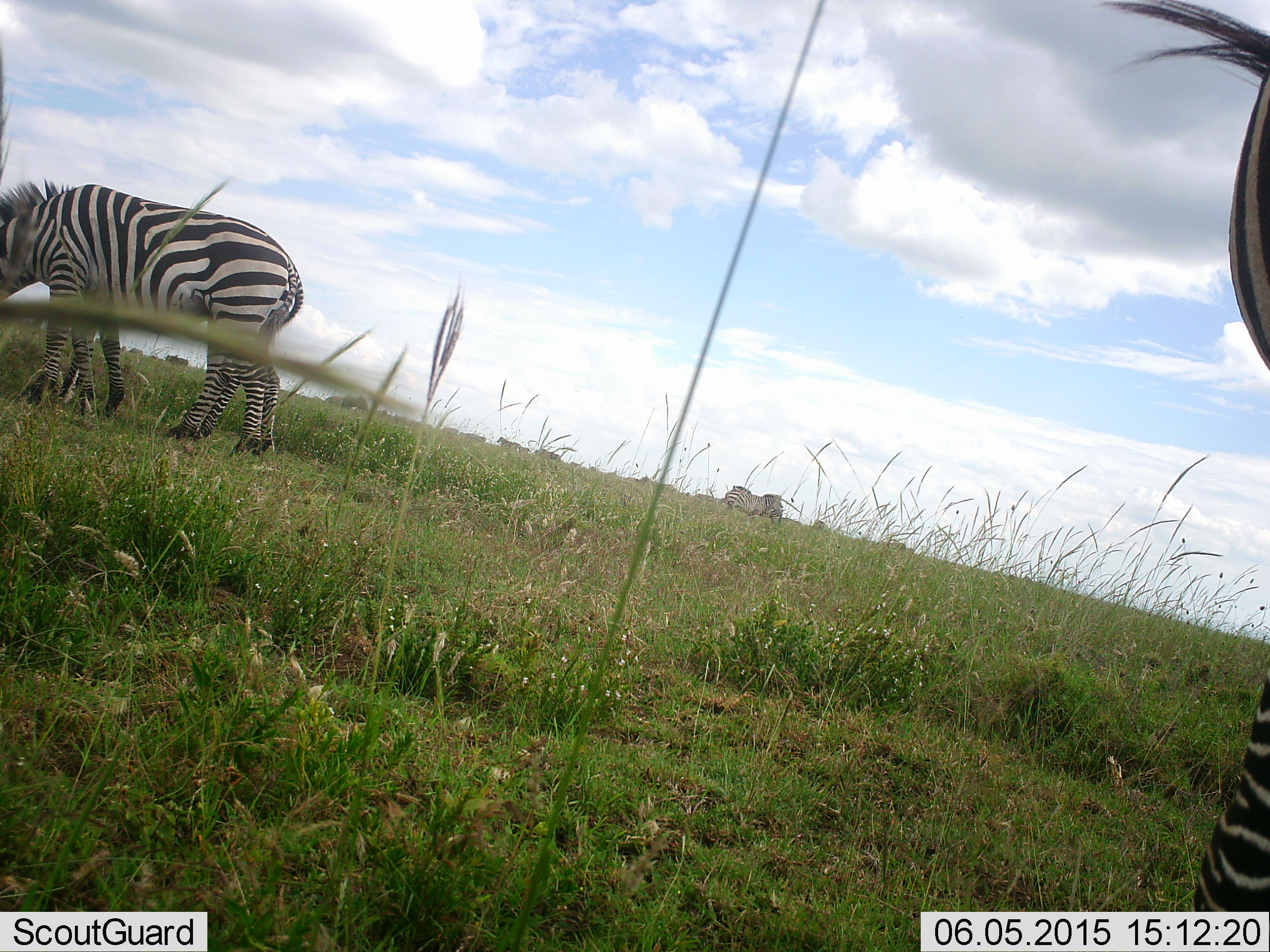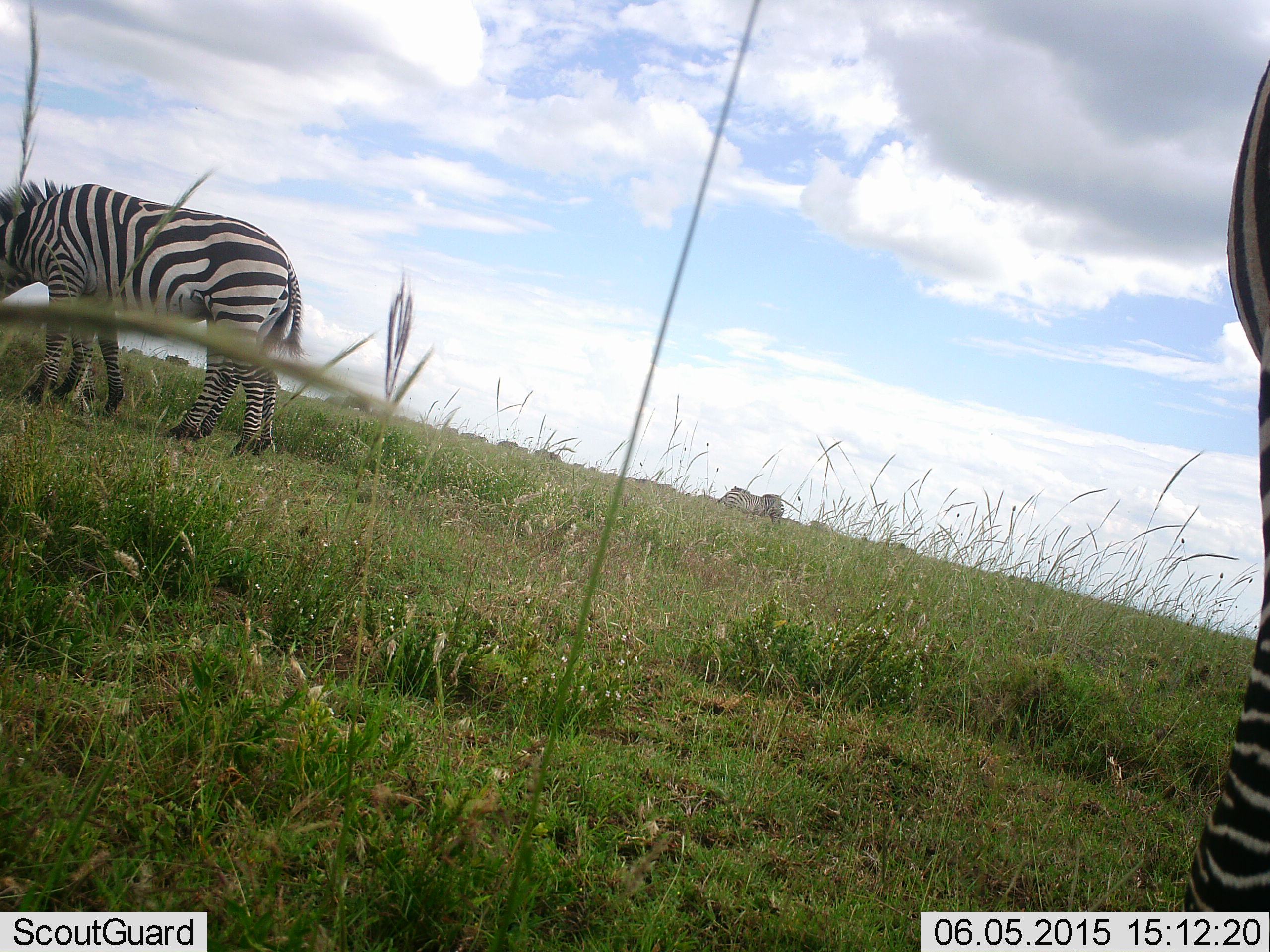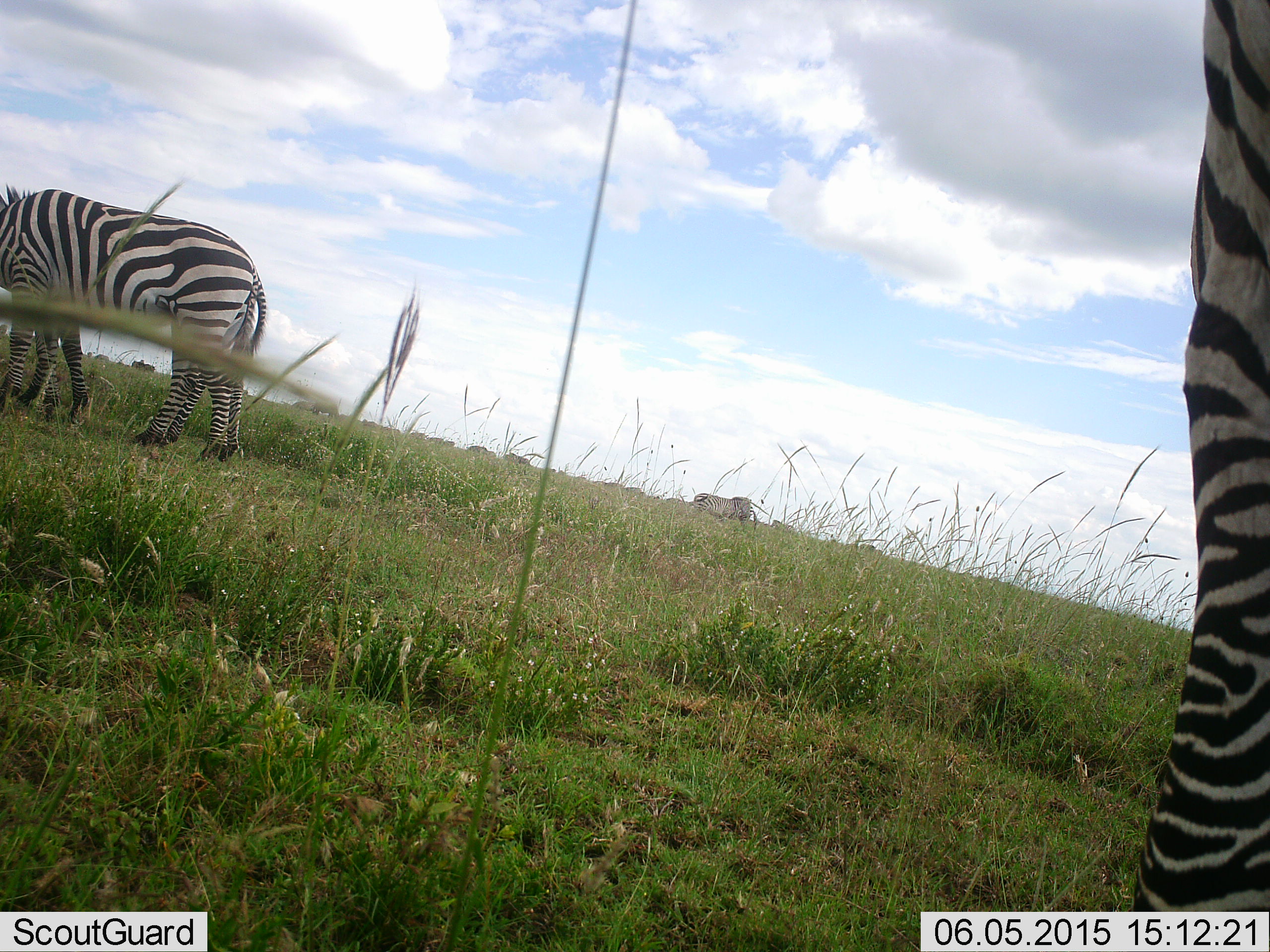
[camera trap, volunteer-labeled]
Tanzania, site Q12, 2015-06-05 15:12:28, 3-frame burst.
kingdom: Animalia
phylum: Chordata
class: Mammalia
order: Perissodactyla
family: Equidae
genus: Equus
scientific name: Equus quagga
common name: plains zebra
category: zebra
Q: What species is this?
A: Zebra (plains zebra) (Equus quagga).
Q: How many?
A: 4.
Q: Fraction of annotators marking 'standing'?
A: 40%.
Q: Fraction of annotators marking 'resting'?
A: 0%.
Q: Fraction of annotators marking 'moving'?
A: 10%.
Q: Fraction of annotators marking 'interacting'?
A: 10%.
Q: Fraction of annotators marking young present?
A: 0%.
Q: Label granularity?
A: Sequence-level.